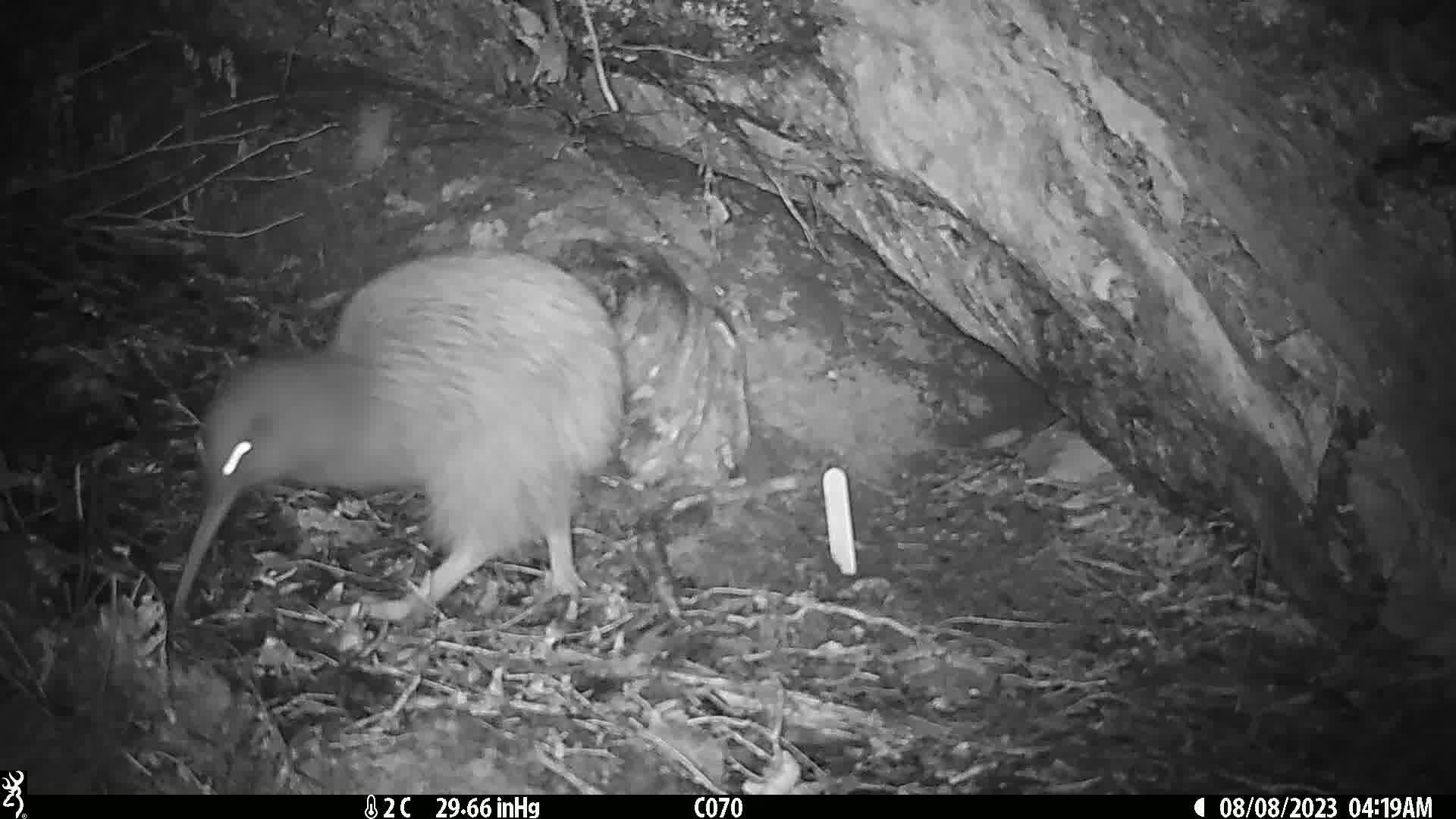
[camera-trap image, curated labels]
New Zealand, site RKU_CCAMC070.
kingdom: Animalia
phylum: Chordata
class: Aves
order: Apterygiformes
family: Apterygidae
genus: Apteryx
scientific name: Apteryx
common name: kiwi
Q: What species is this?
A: Kiwi (Apteryx).